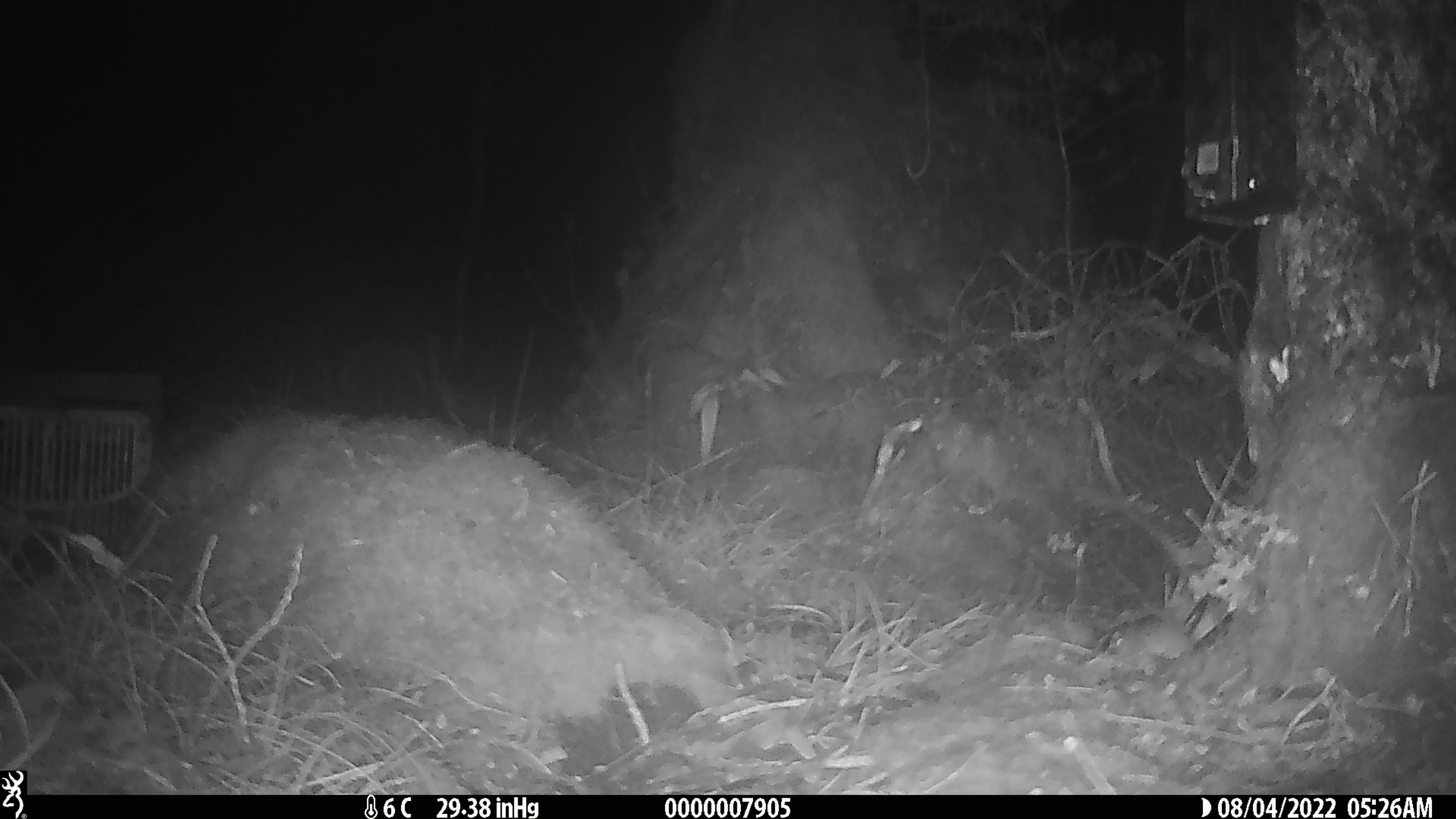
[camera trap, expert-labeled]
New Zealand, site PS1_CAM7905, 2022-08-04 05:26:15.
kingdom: Animalia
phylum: Chordata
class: Mammalia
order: Rodentia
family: Muridae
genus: Mus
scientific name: Mus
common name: mouse